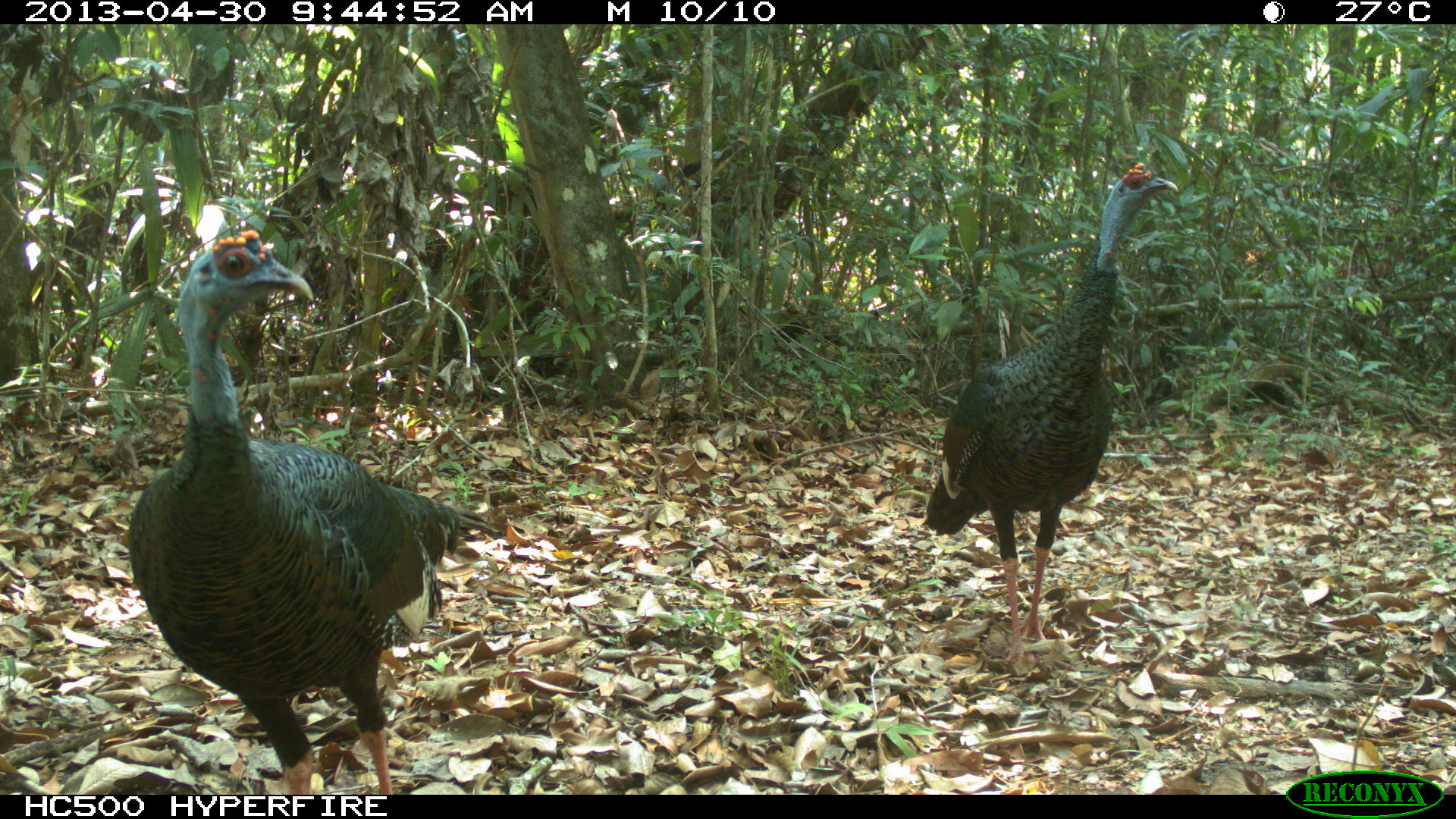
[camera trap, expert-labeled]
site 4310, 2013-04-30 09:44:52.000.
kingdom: Animalia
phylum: Chordata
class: Aves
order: Galliformes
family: Phasianidae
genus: Meleagris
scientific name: Meleagris ocellata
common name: ocellated turkey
Meleagris ocellata (ocellated turkey), count 2.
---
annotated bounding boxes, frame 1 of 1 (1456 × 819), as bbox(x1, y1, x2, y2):
meleagris ocellata: bbox(124, 227, 495, 792); bbox(919, 164, 1178, 653)